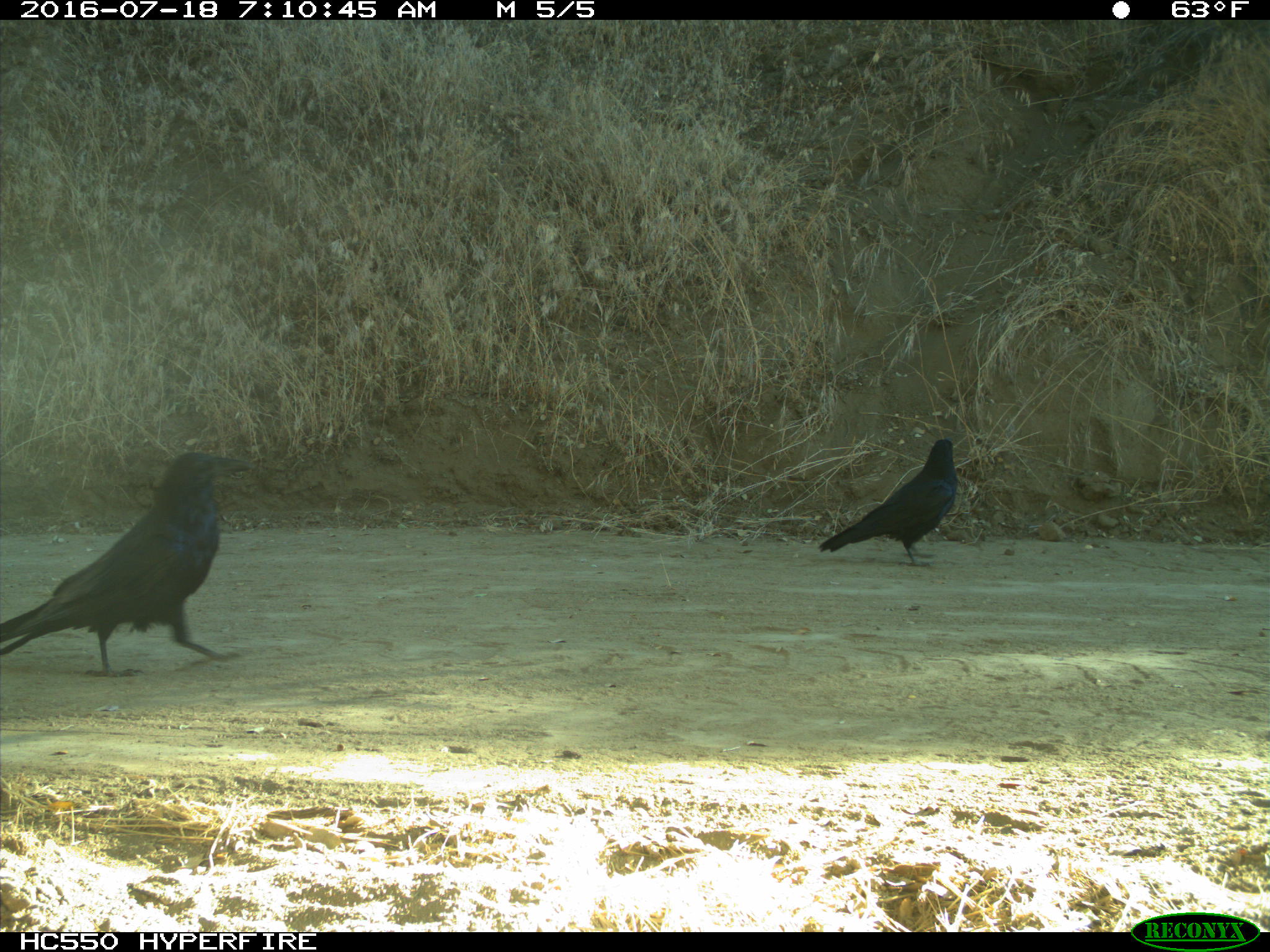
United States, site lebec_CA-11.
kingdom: Animalia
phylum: Chordata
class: Aves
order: Passeriformes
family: Corvidae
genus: Corvus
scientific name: Corvus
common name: crows and ravens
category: unidentified corvus